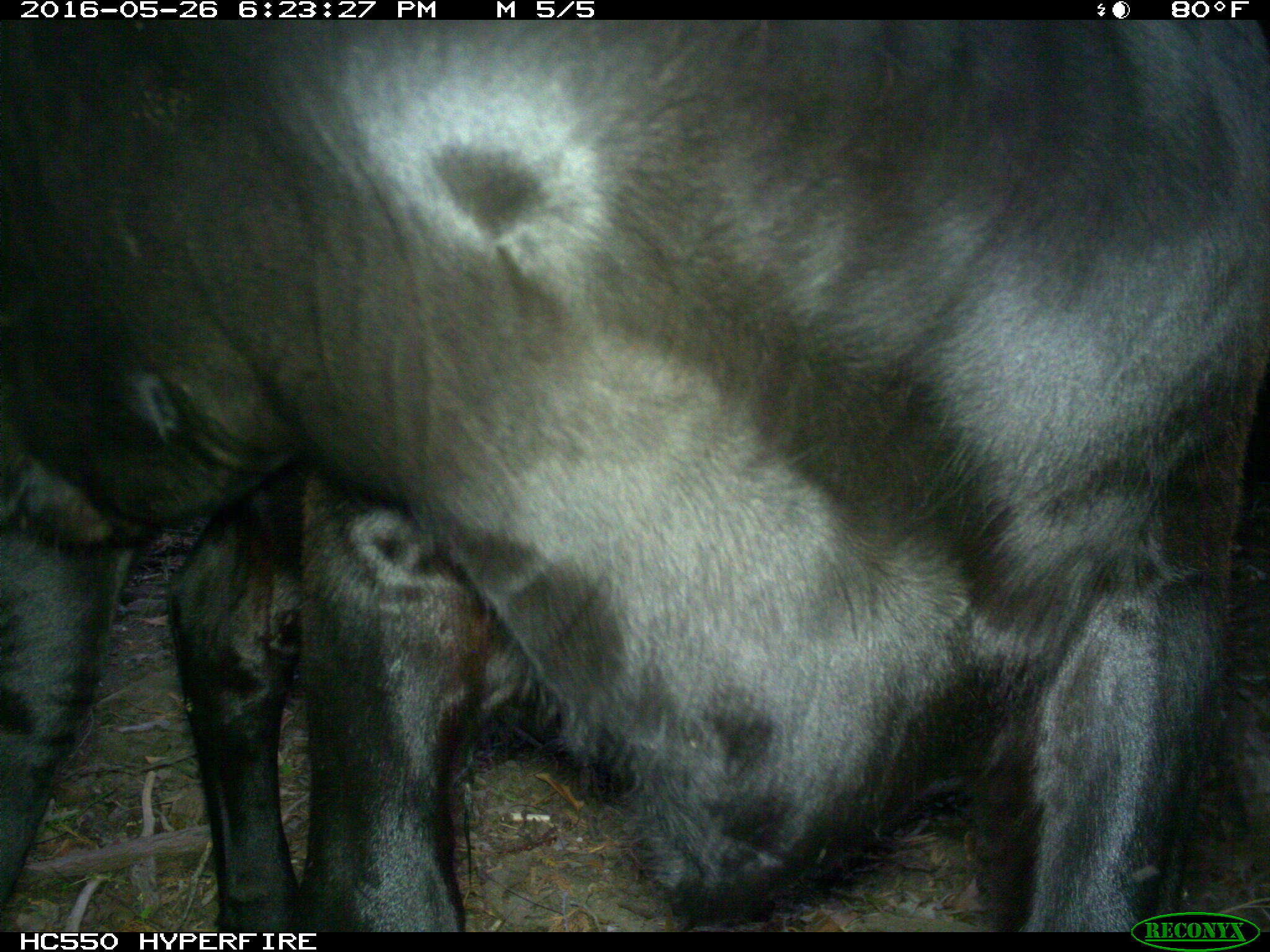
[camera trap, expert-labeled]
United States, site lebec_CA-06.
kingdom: Animalia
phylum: Chordata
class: Mammalia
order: Artiodactyla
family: Bovidae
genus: Bos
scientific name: Bos taurus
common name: domestic cow